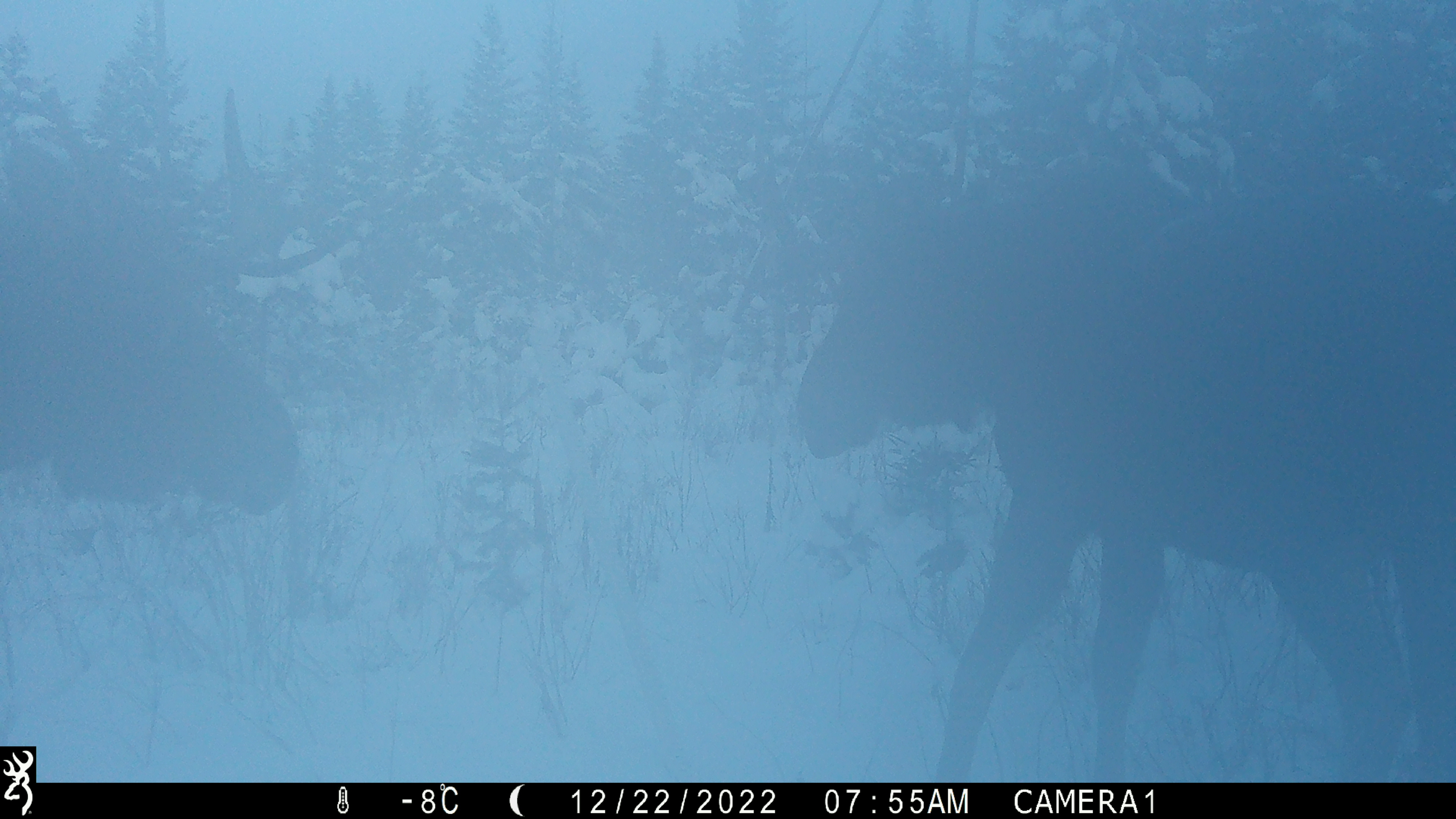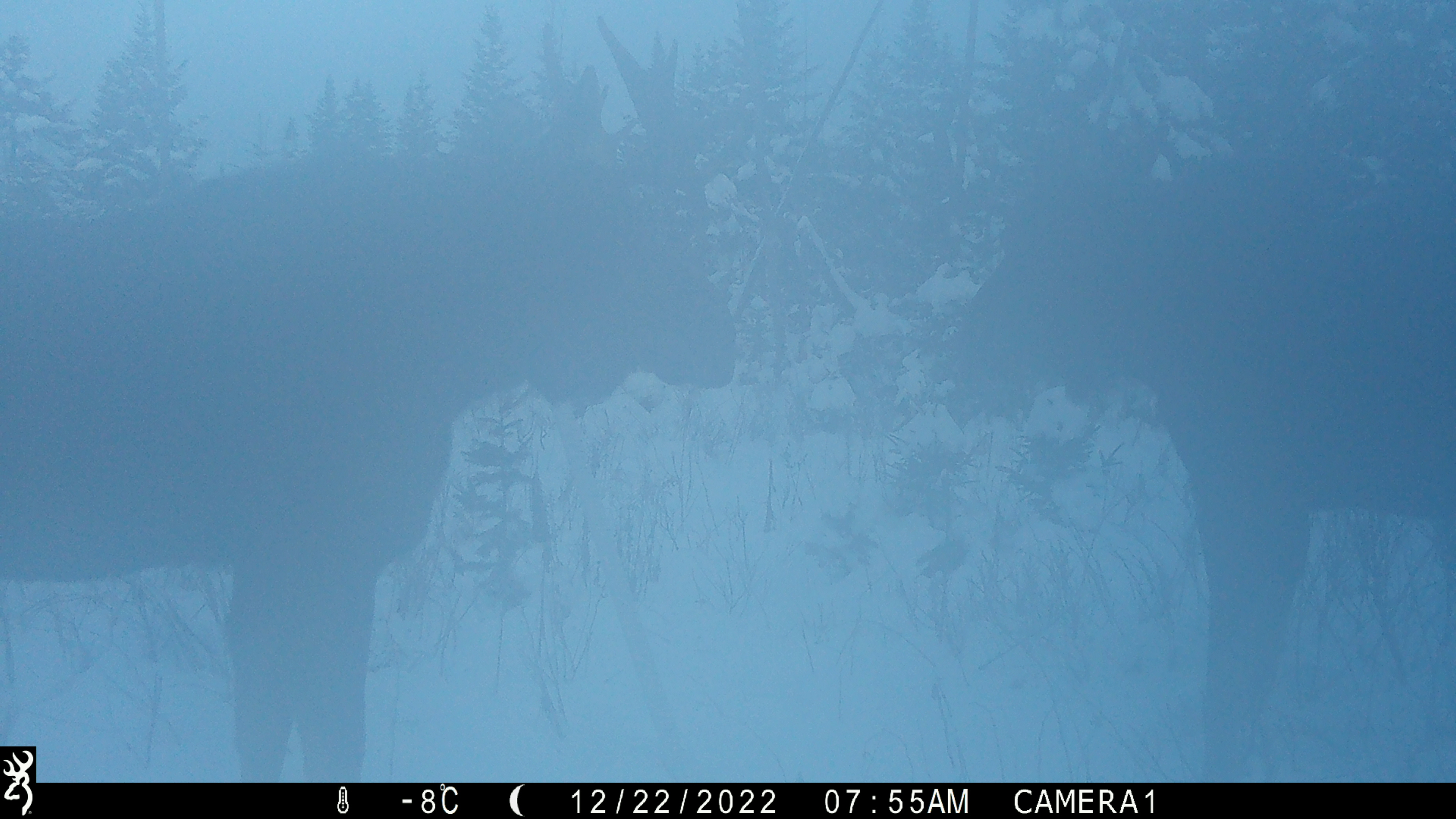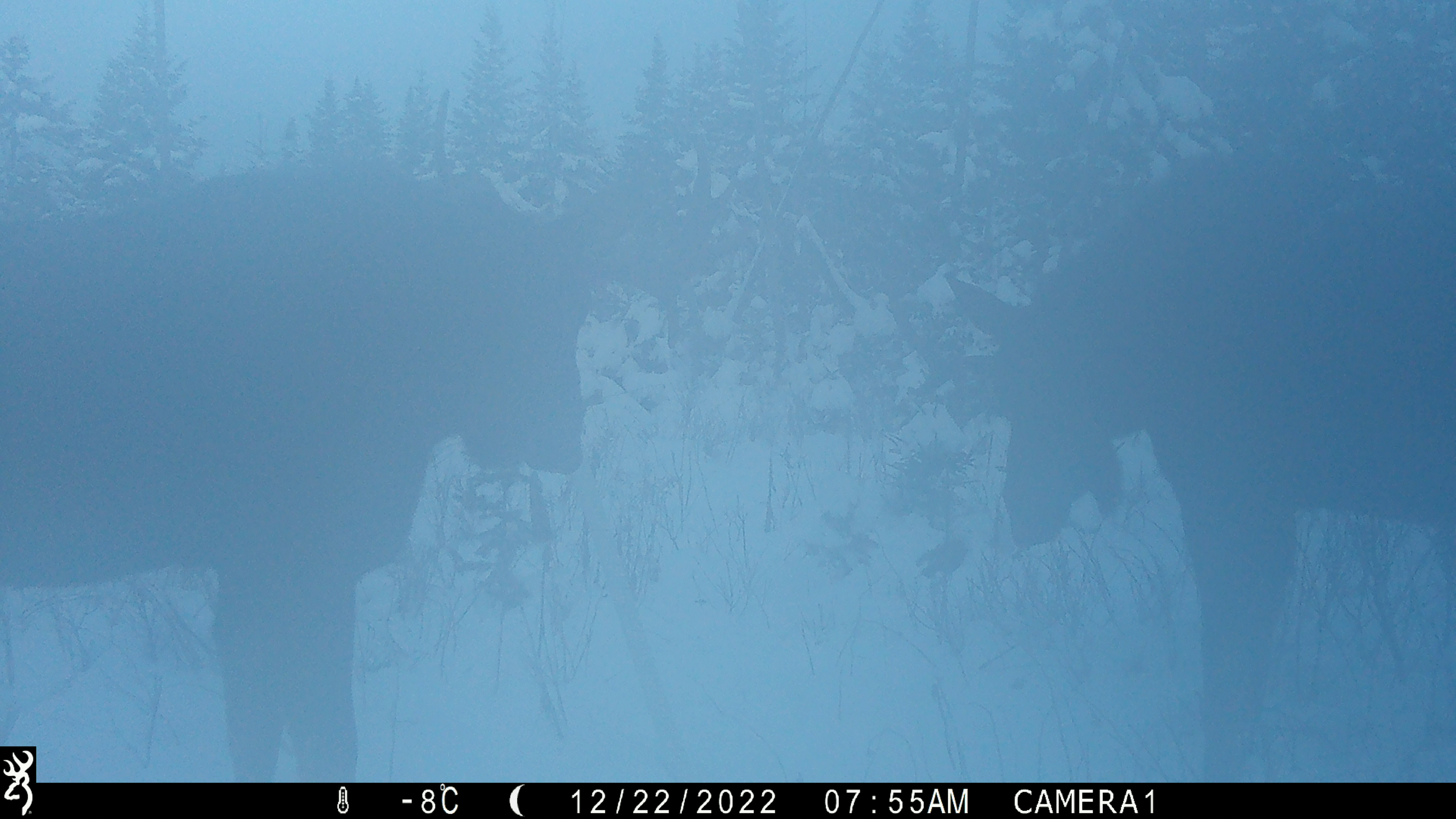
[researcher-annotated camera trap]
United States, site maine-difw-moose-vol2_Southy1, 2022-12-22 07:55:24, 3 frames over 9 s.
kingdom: Animalia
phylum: Chordata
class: Mammalia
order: Artiodactyla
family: Cervidae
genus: Alces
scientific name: Alces alces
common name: moose